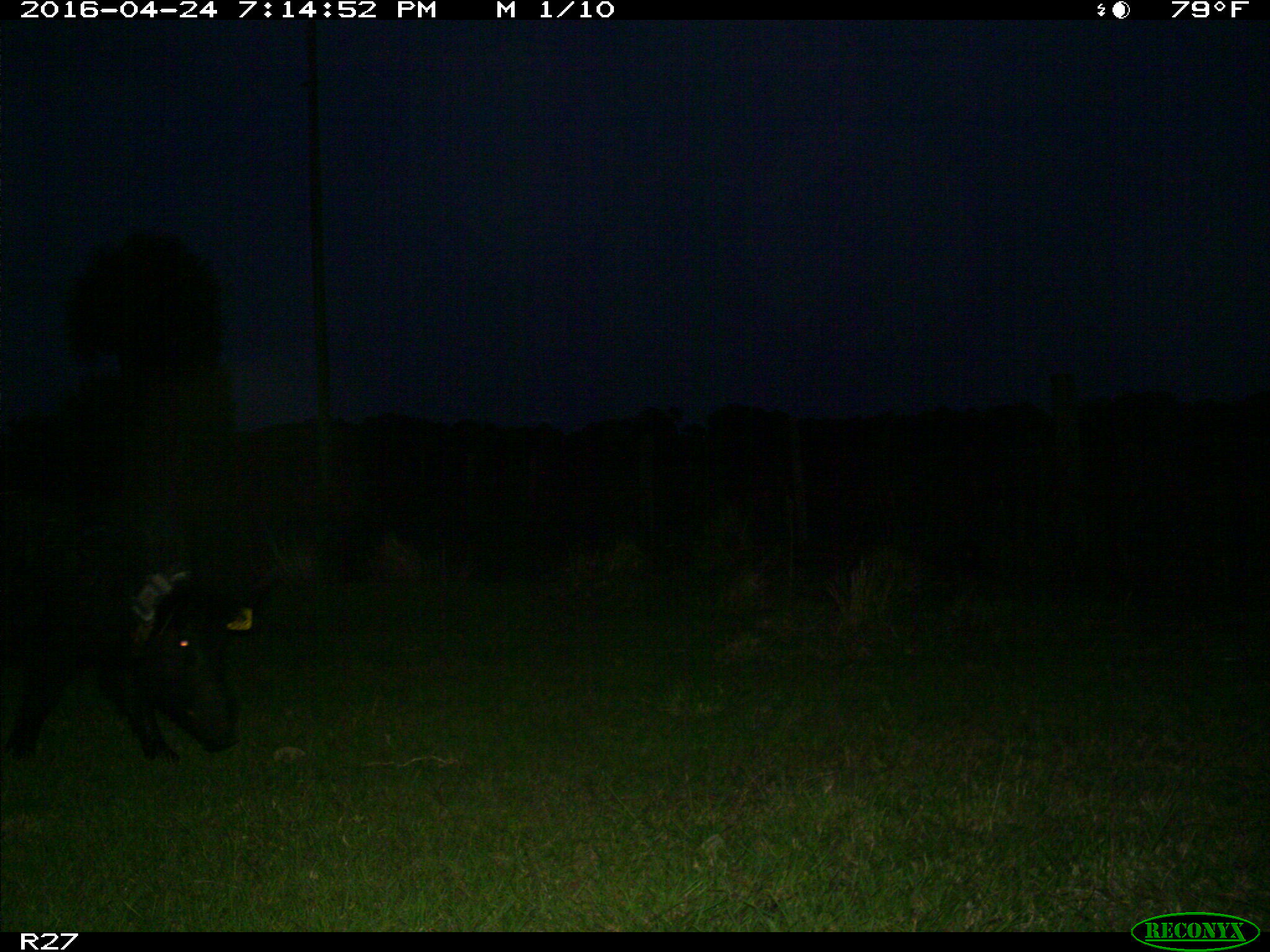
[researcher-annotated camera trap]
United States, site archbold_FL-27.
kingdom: Animalia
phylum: Chordata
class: Mammalia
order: Artiodactyla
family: Suidae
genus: Sus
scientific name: Sus scrofa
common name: wild boar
Sus scrofa (wild boar).